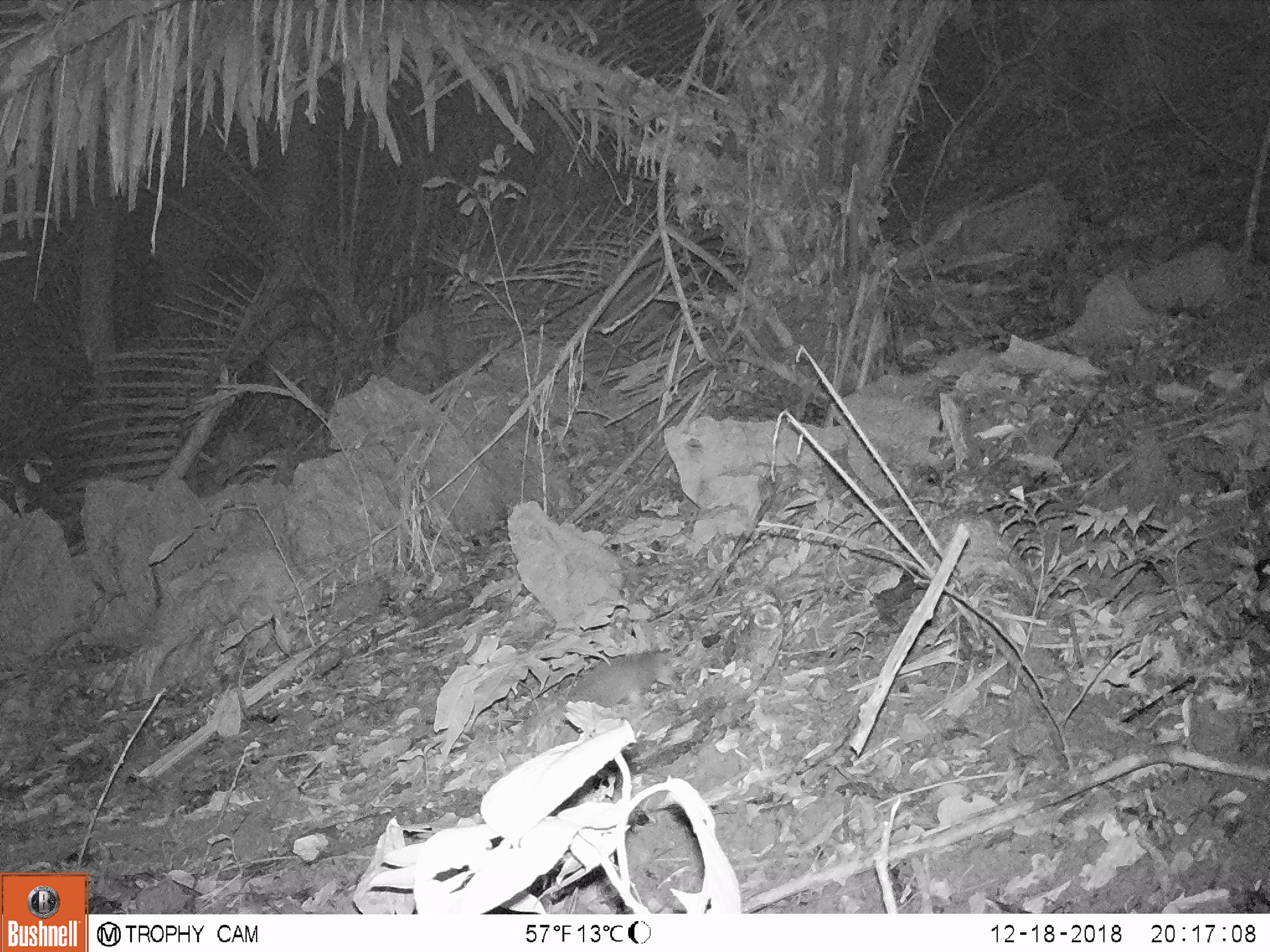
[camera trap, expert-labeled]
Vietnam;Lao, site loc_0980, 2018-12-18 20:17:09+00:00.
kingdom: Animalia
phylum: Chordata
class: Mammalia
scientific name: Mammalia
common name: mammal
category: unidentified small mammal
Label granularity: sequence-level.